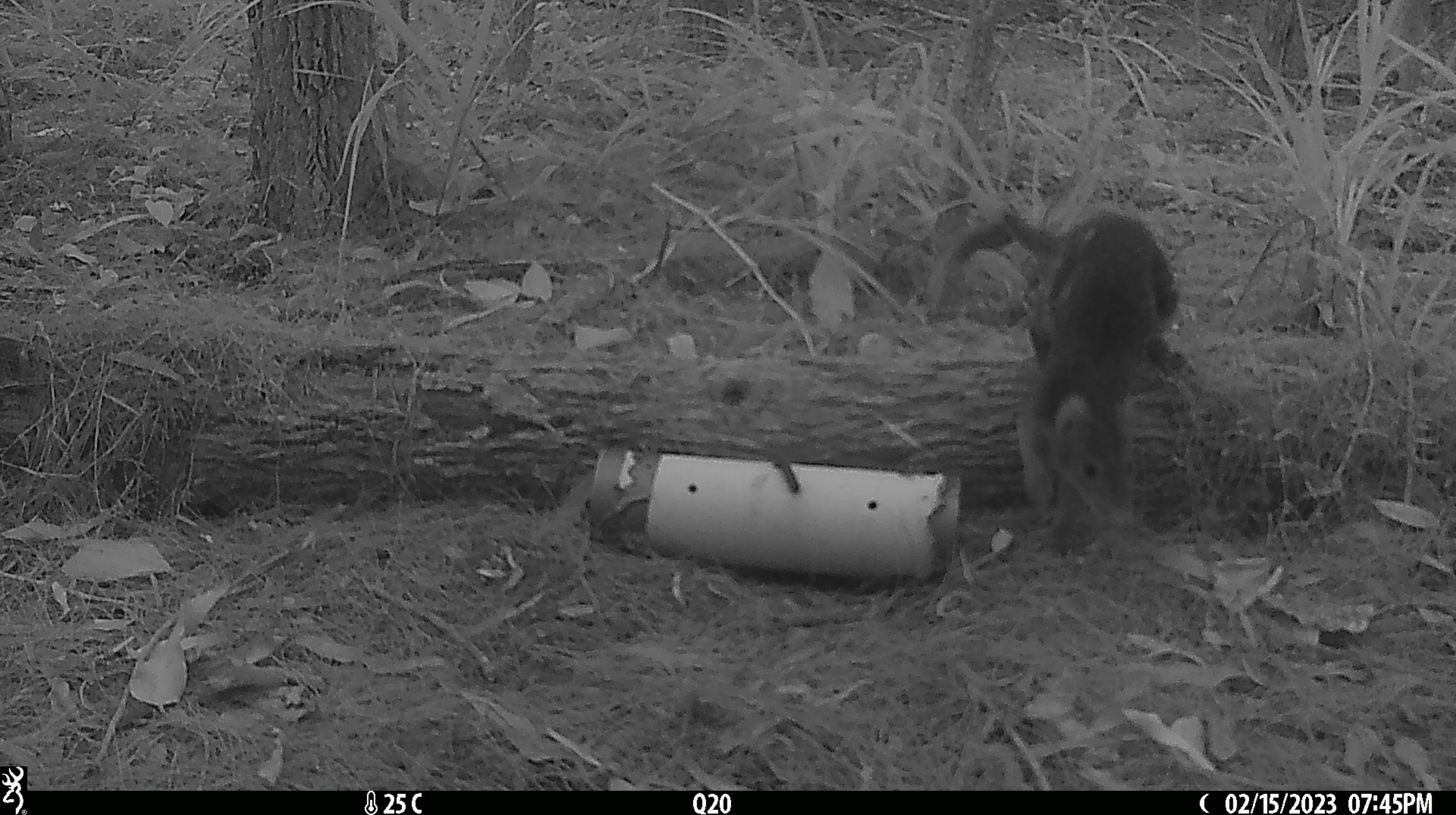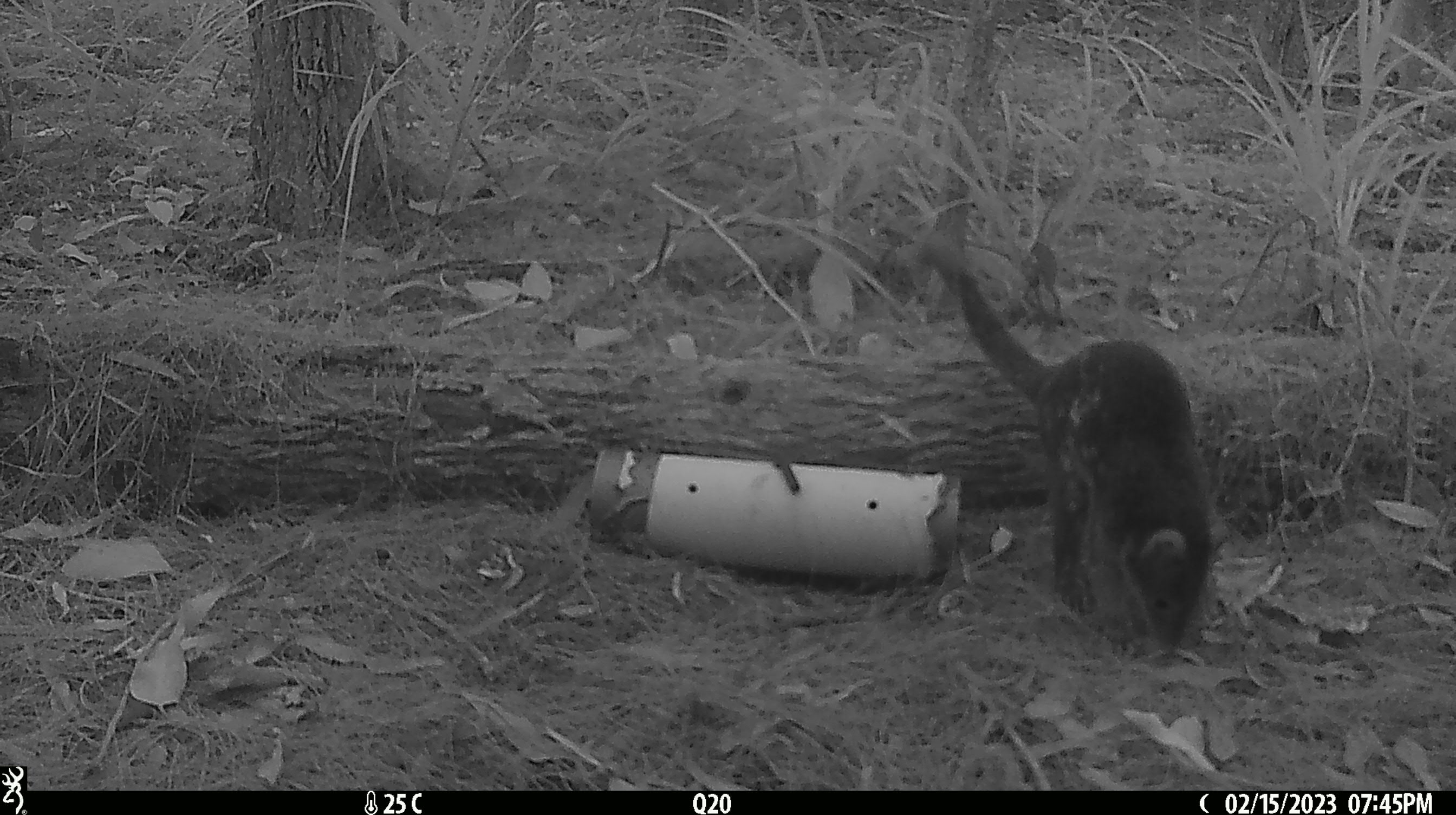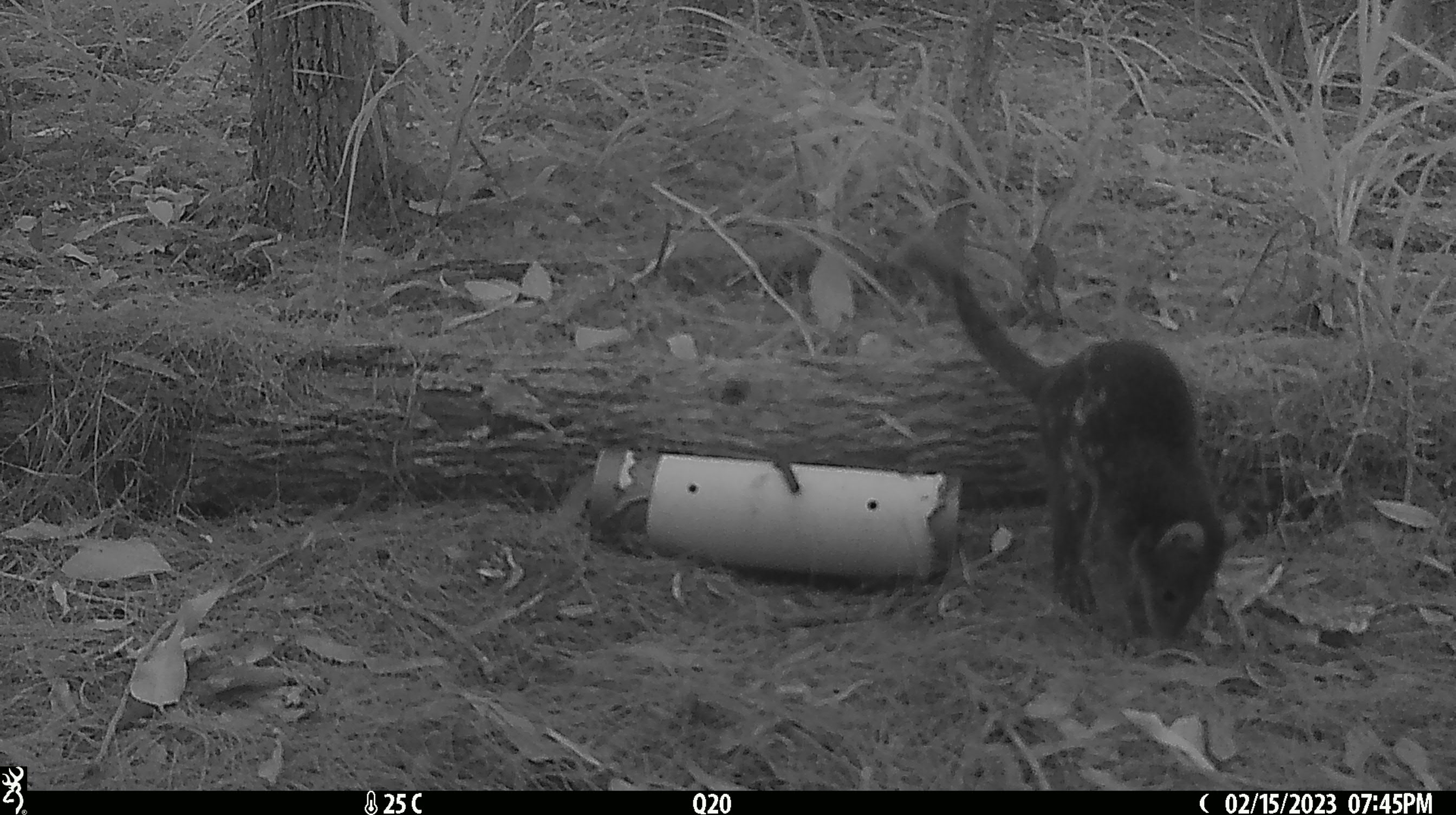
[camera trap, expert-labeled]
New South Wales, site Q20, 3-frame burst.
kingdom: Animalia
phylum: Chordata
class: Mammalia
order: Dasyuromorphia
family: Dasyuridae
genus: Dasyurus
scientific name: Dasyurus maculatus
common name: spotted-tailed quoll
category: quoll